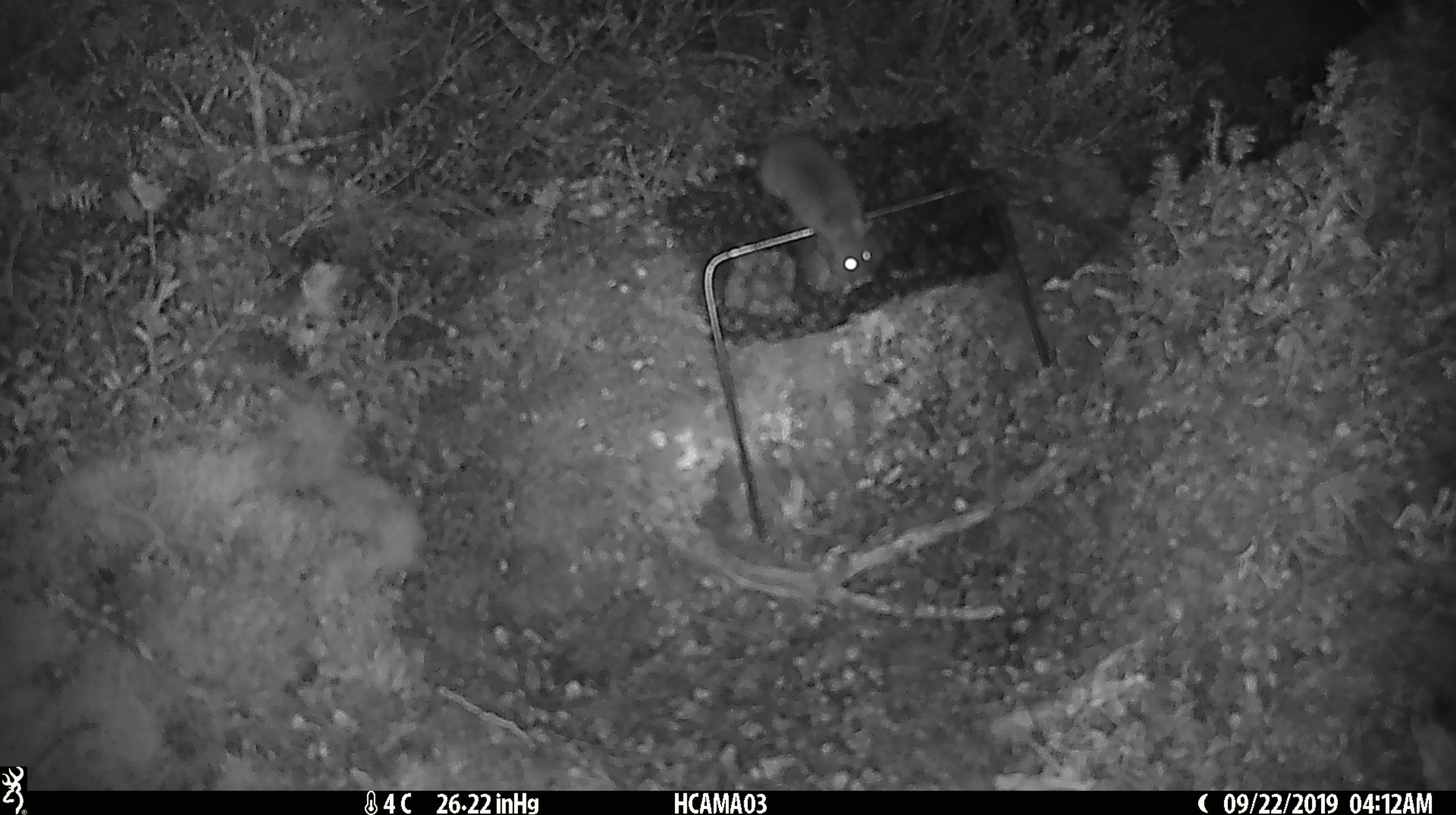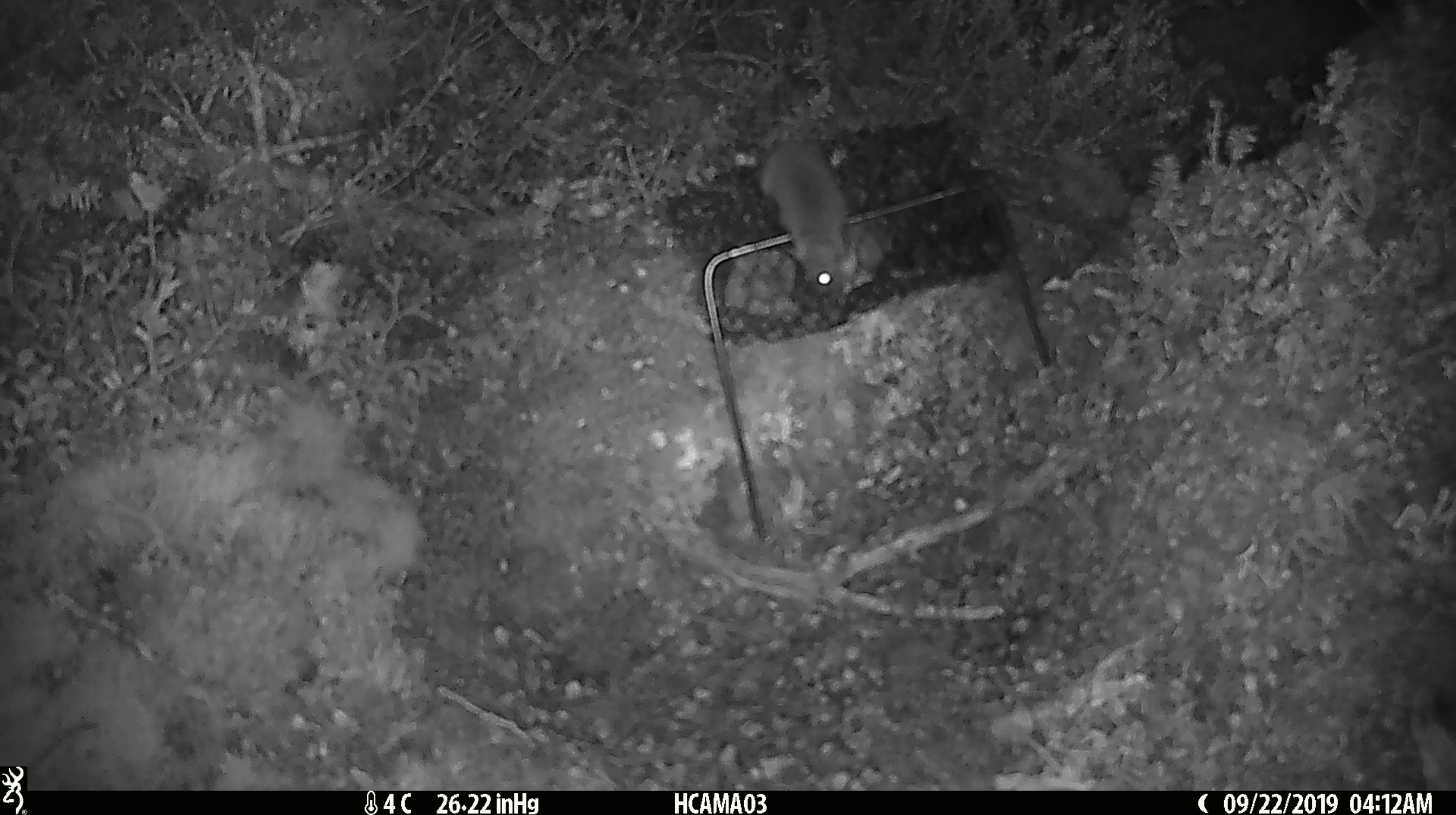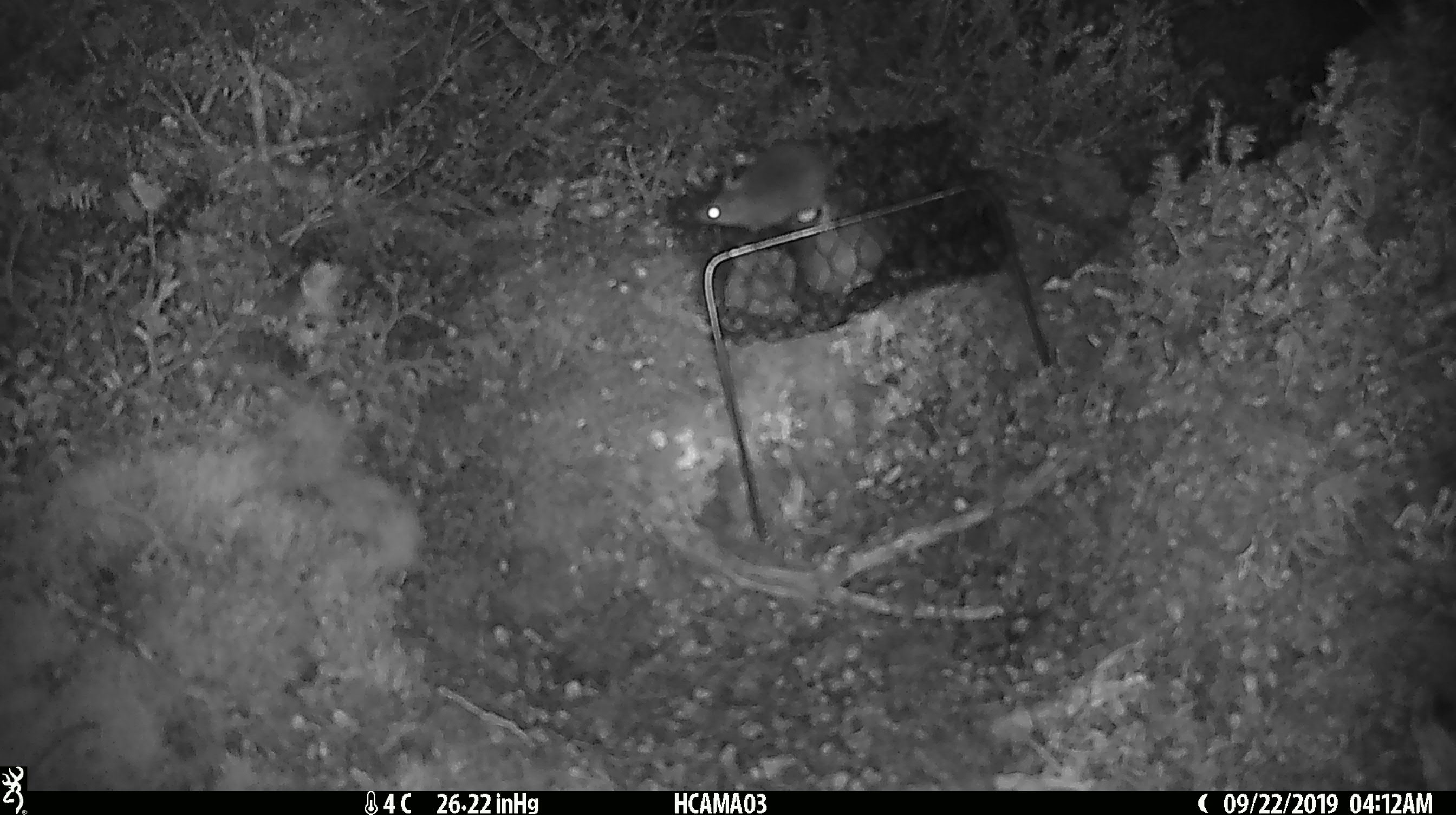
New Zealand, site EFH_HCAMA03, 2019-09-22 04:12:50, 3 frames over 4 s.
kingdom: Animalia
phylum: Chordata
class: Mammalia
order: Rodentia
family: Muridae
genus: Mus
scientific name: Mus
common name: mouse